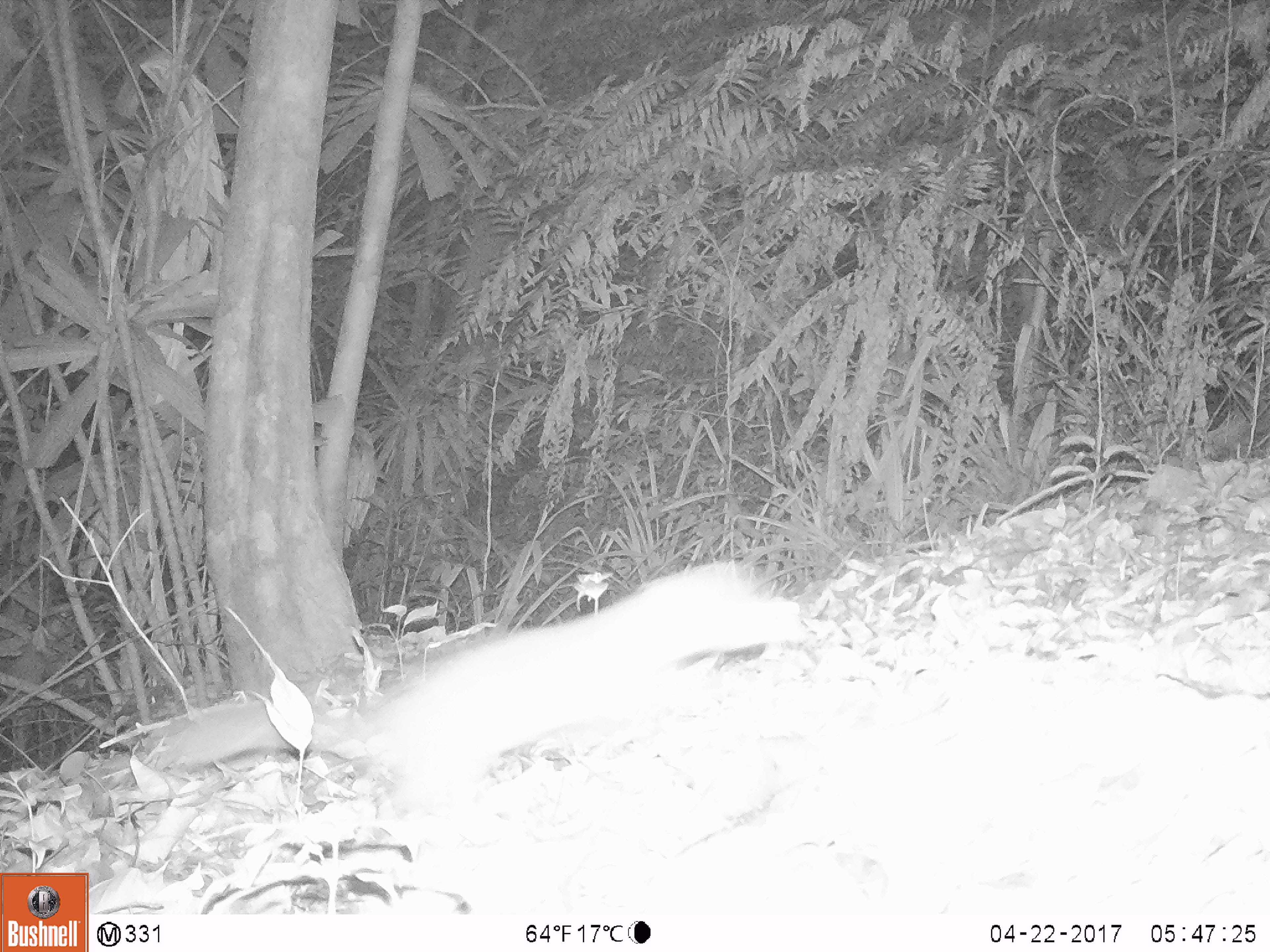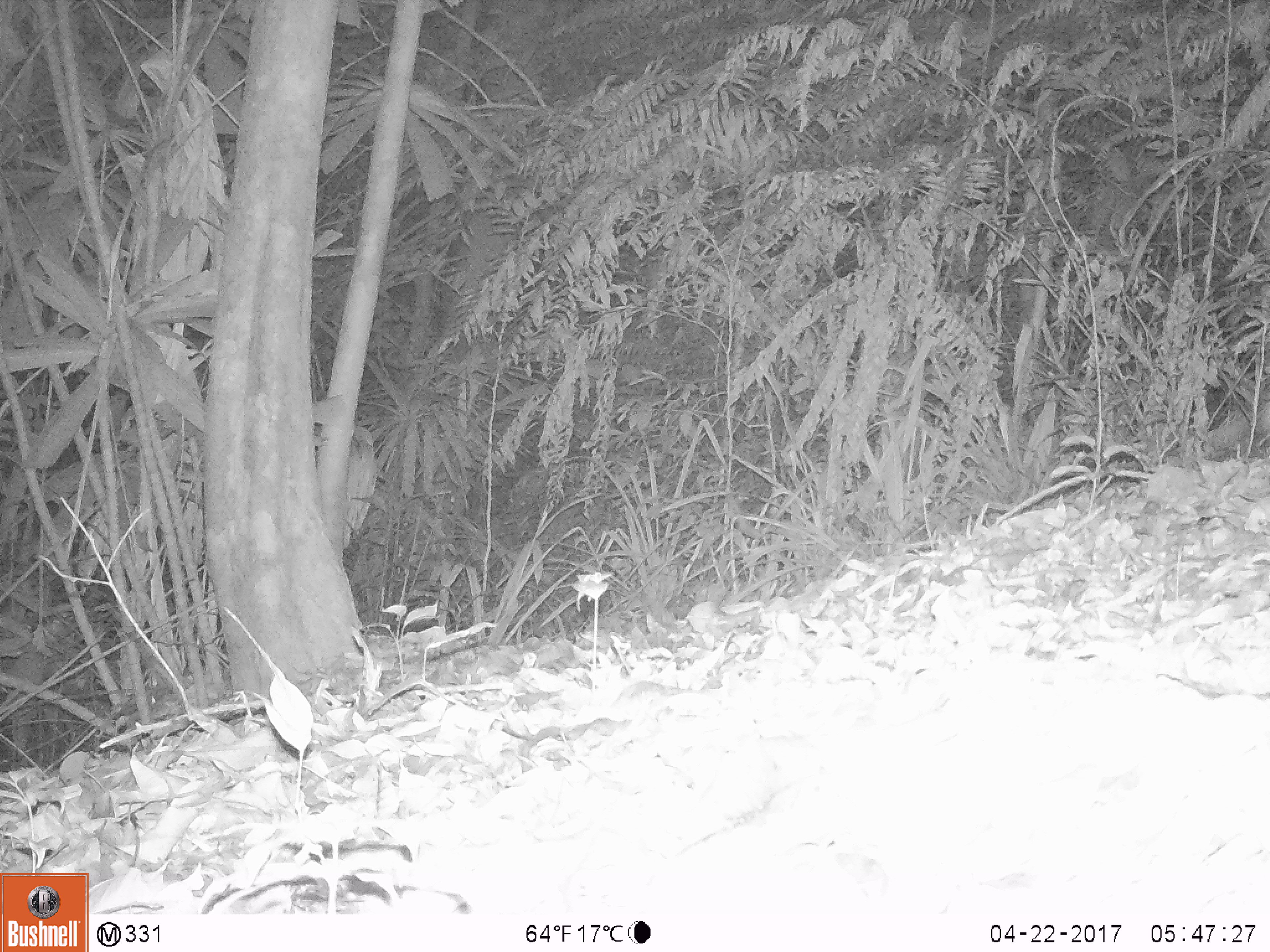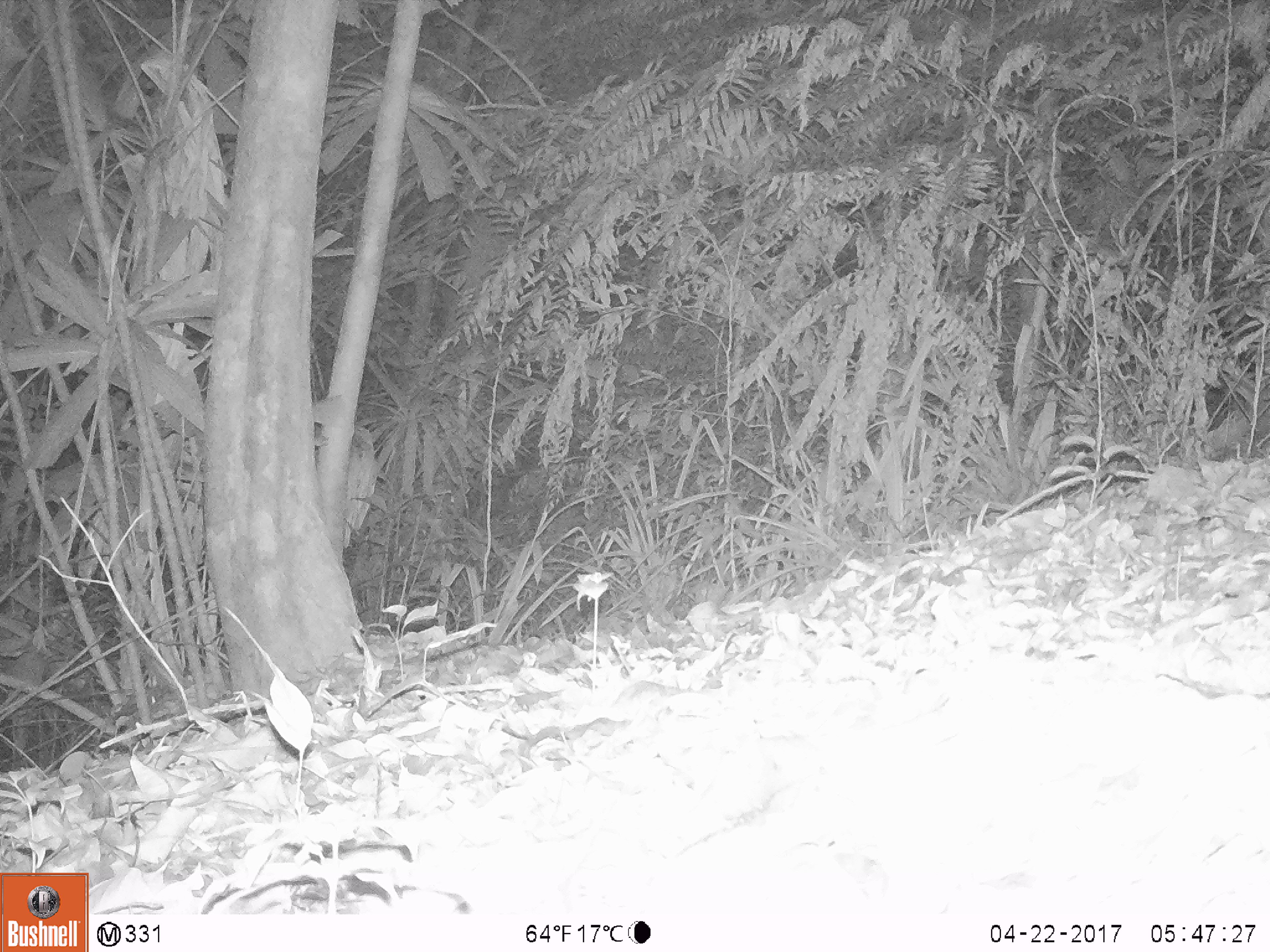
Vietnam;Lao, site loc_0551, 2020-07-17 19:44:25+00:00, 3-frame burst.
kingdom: Animalia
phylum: Chordata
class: Mammalia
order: Carnivora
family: Mustelidae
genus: Melogale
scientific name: Melogale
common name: ferret badger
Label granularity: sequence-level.